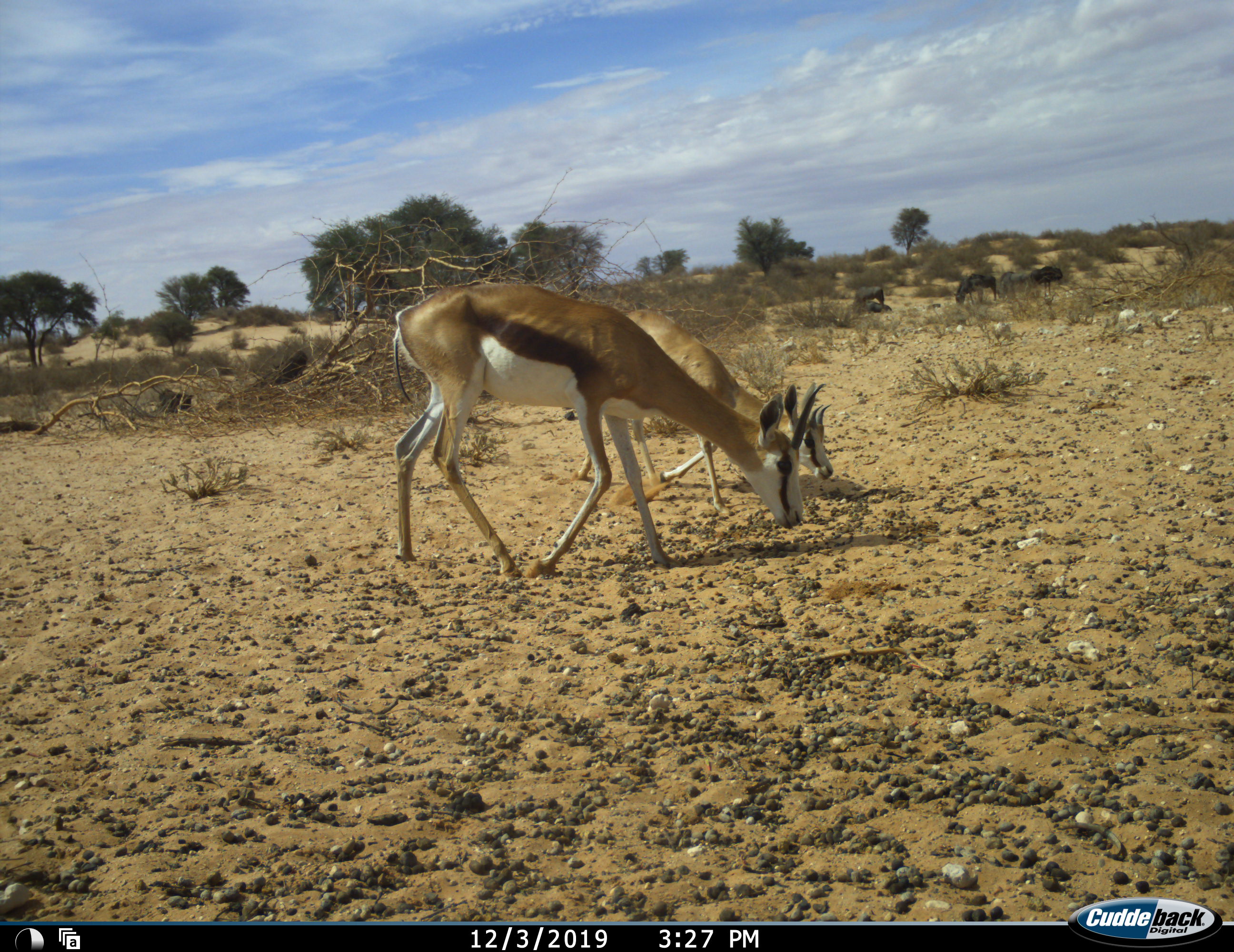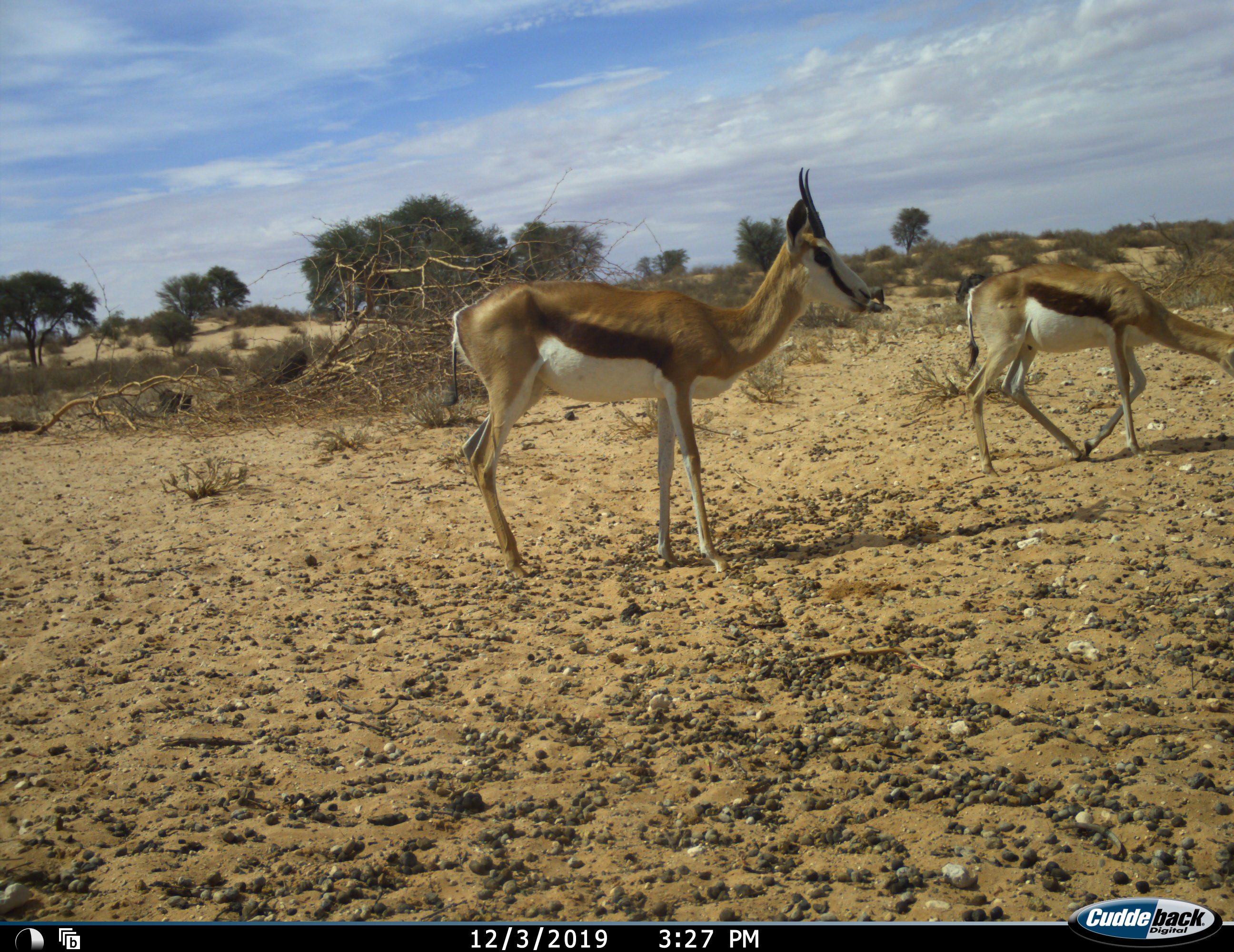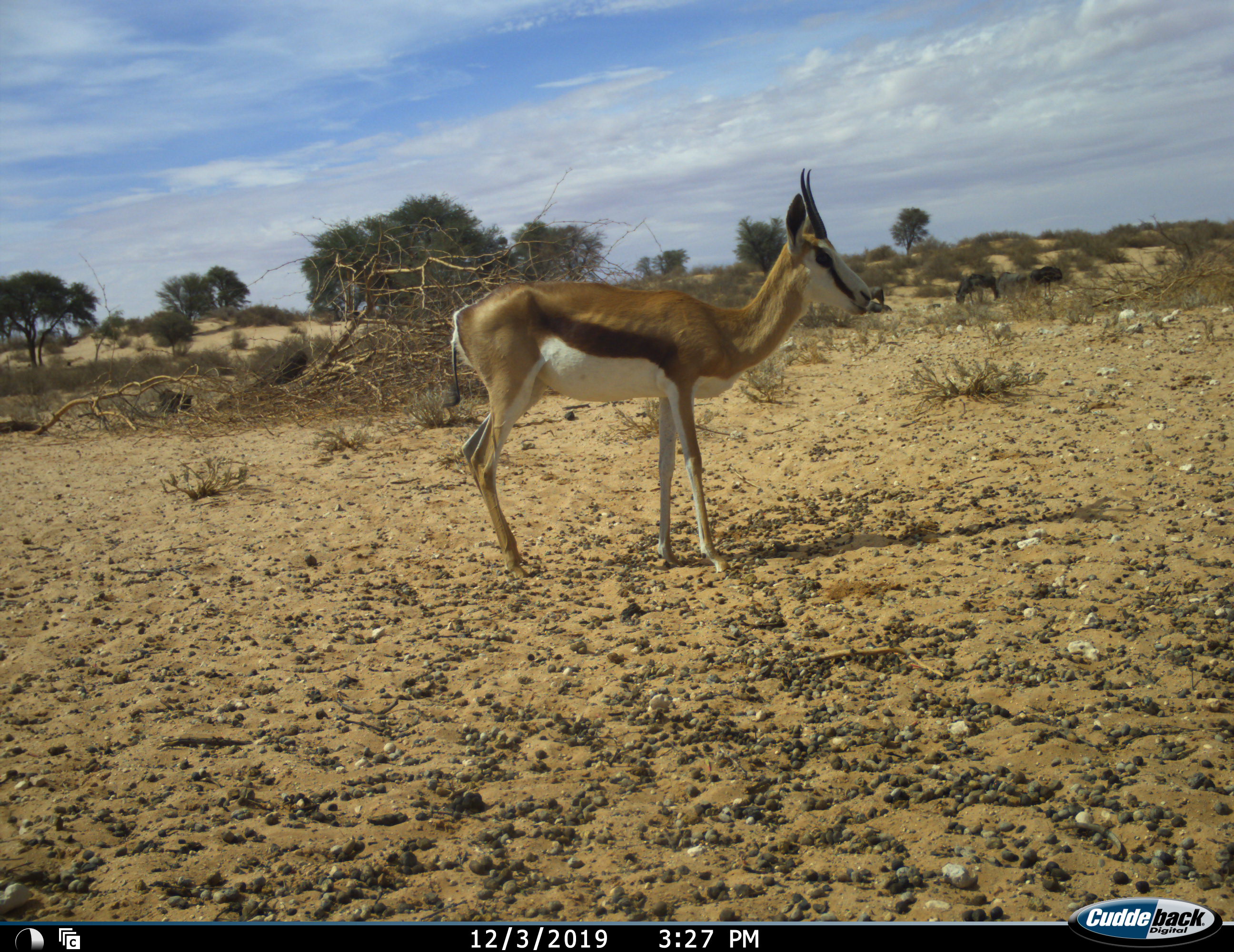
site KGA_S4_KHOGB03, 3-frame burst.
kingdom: Animalia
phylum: Chordata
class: Mammalia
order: Artiodactyla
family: Bovidae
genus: Antidorcas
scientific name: Antidorcas marsupialis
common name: springbok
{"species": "springbok (Antidorcas marsupialis)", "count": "2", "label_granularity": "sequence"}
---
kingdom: Animalia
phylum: Chordata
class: Mammalia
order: Artiodactyla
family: Bovidae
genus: Connochaetes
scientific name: Connochaetes taurinus taurinus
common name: blue wildebeest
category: wildebeestblue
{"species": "wildebeestblue (blue wildebeest) (Connochaetes taurinus taurinus)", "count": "5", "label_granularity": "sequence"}